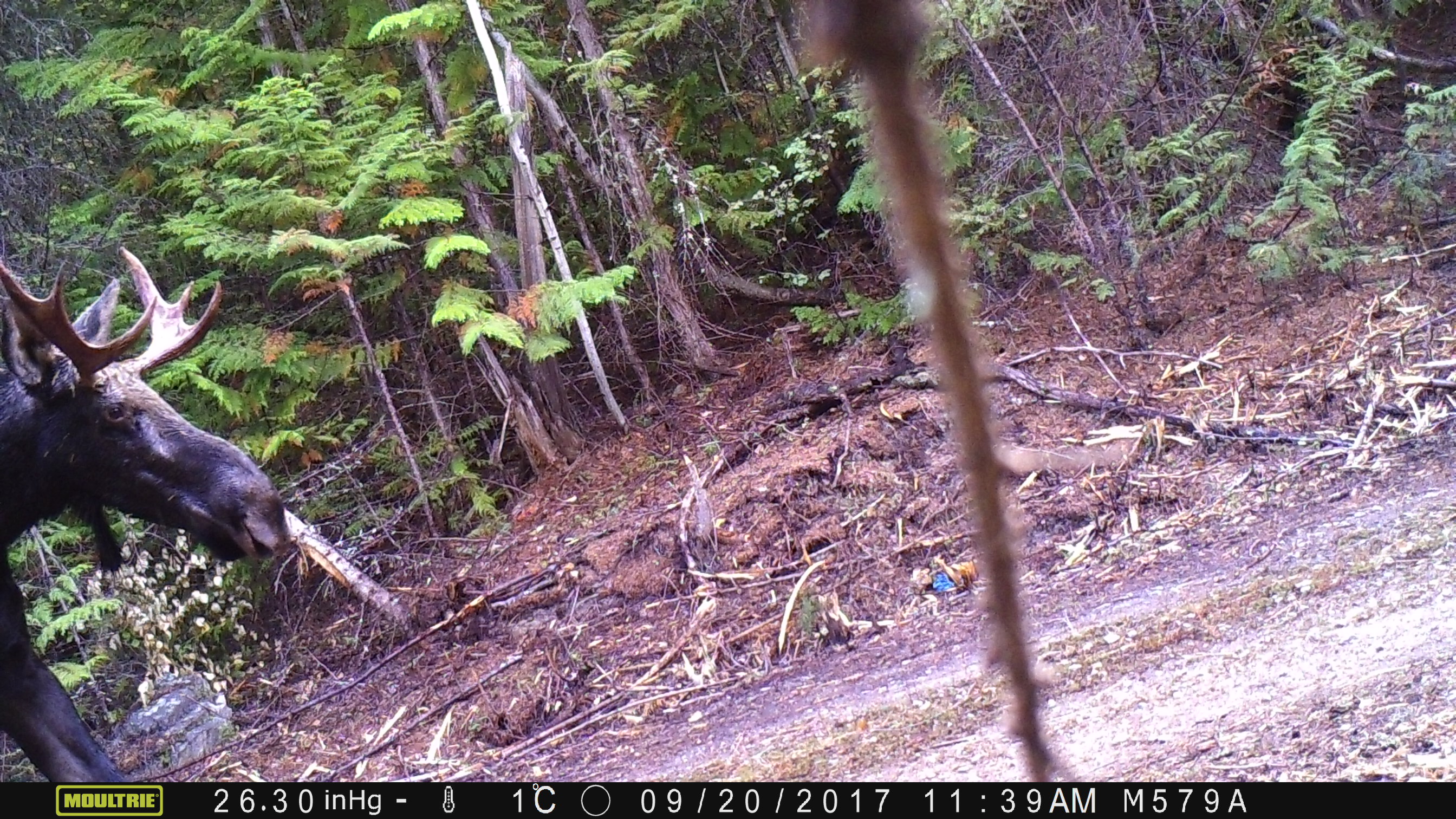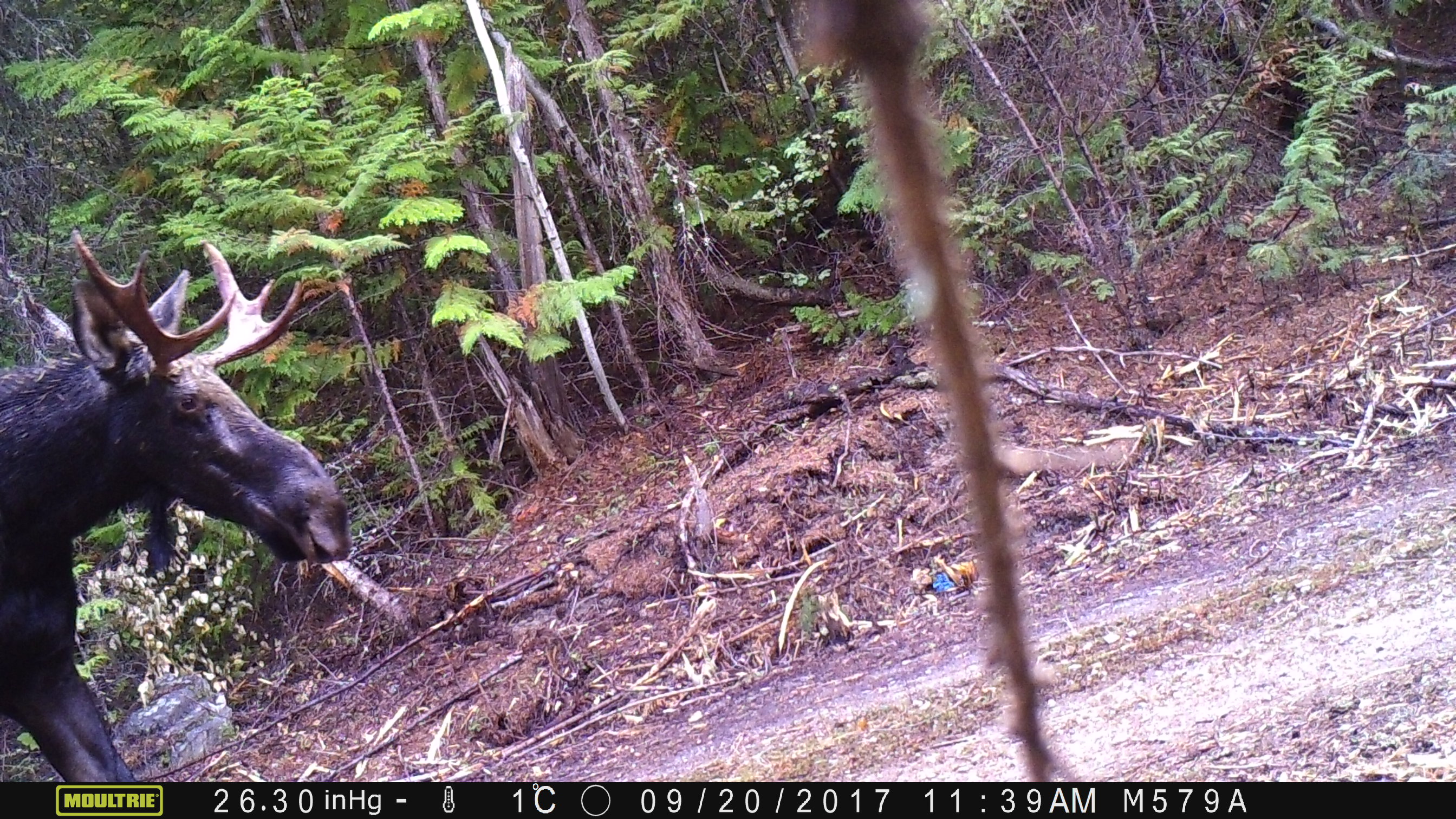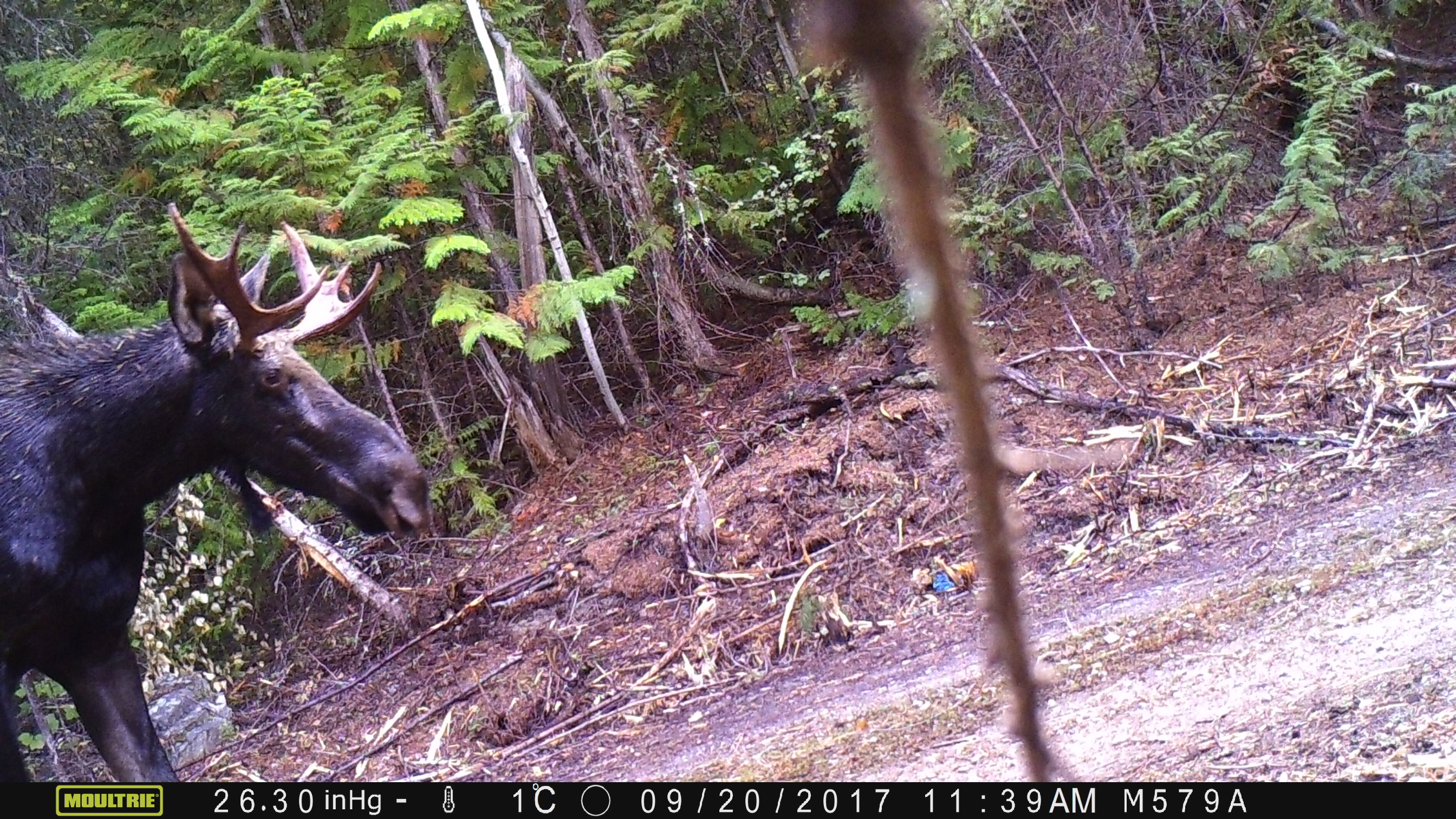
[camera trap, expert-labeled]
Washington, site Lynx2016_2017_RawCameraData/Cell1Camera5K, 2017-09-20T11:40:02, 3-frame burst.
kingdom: Animalia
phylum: Chordata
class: Mammalia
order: Artiodactyla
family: Cervidae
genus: Alces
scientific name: Alces alces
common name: moose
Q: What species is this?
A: Alces alces (moose).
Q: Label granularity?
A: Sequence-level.